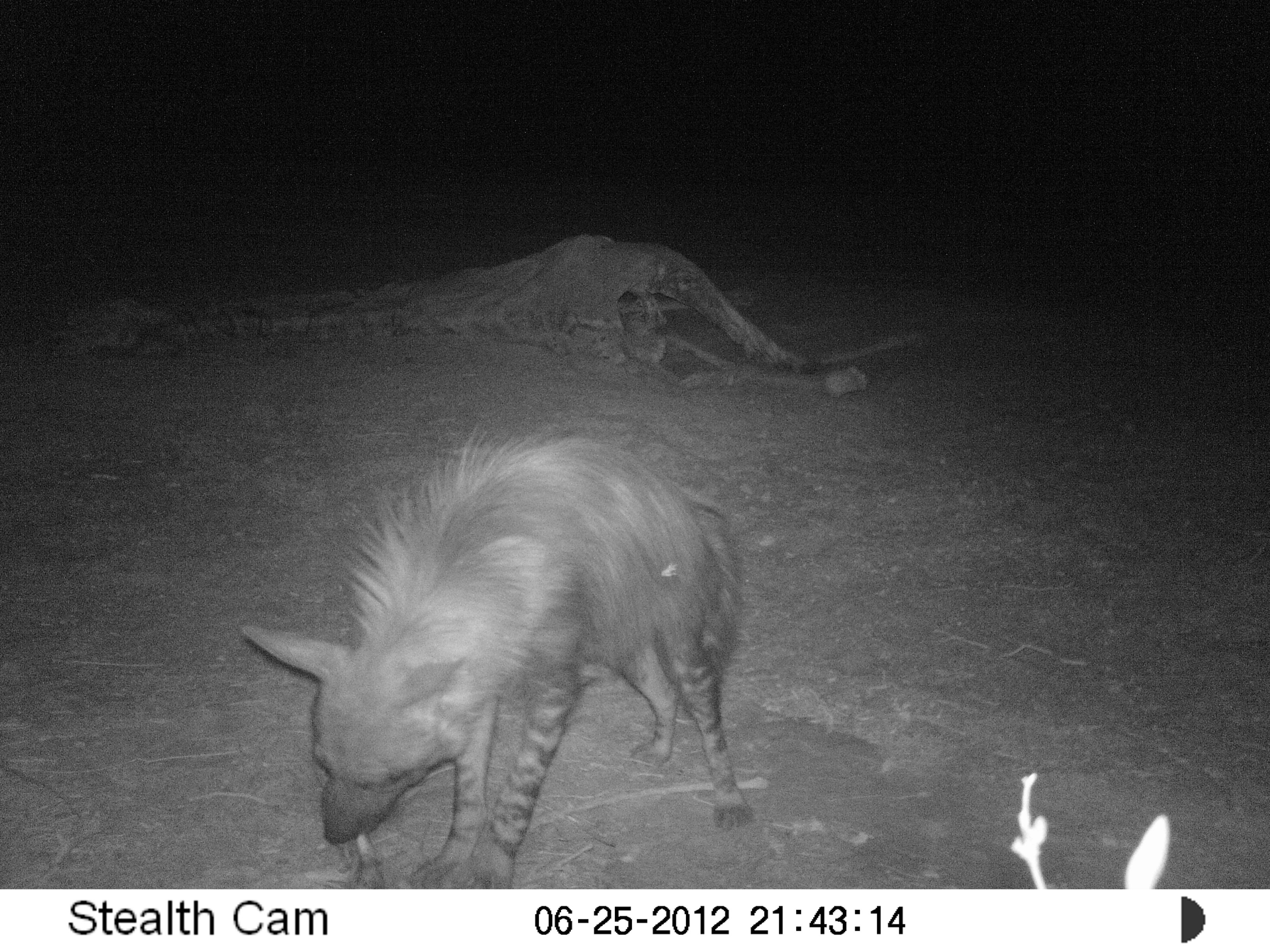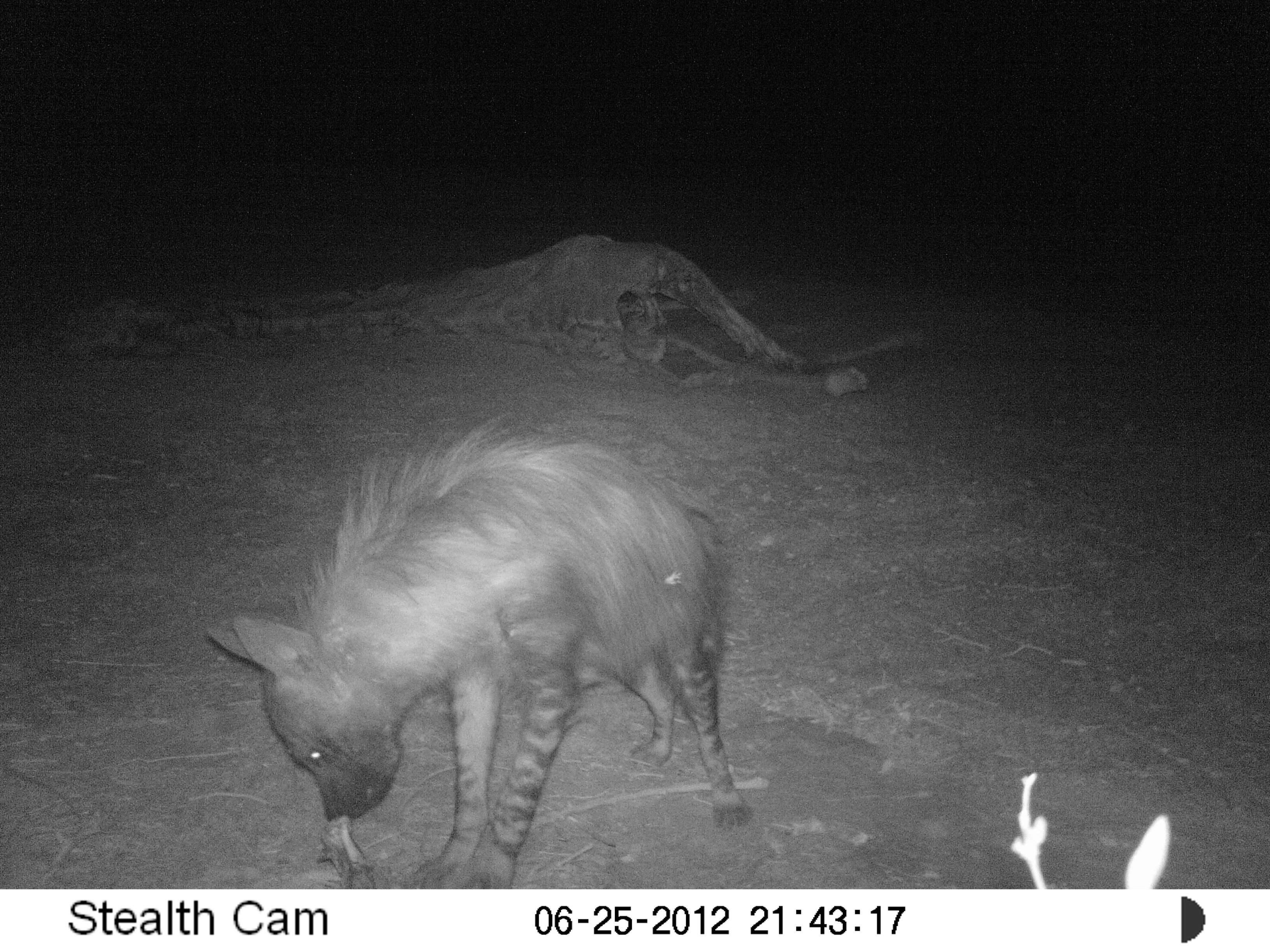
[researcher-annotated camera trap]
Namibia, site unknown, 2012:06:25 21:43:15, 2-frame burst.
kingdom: Animalia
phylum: Chordata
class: Mammalia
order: Carnivora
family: Hyaenidae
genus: Parahyaena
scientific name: Parahyaena brunnea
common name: brown hyena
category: hyaena brunnea